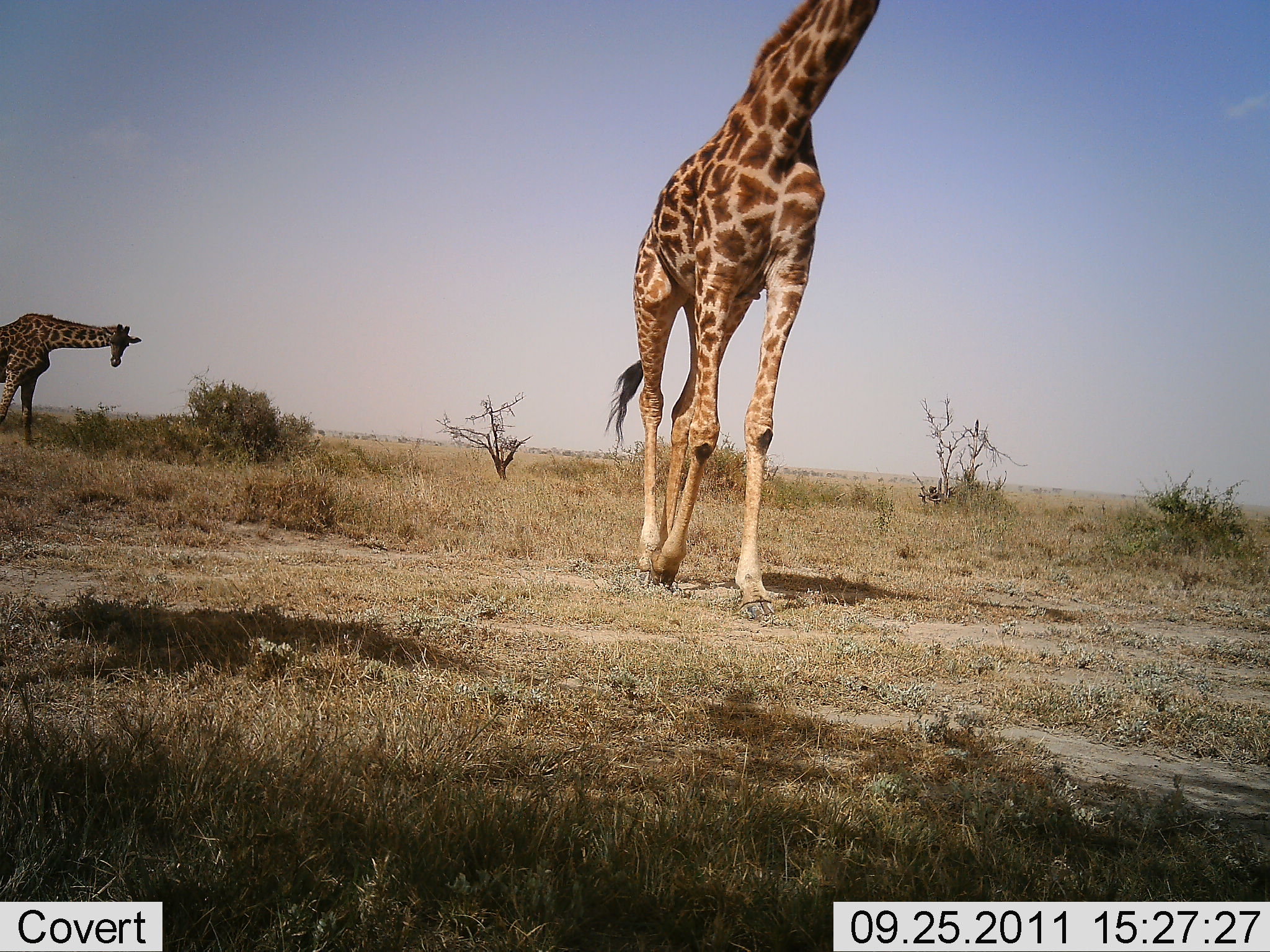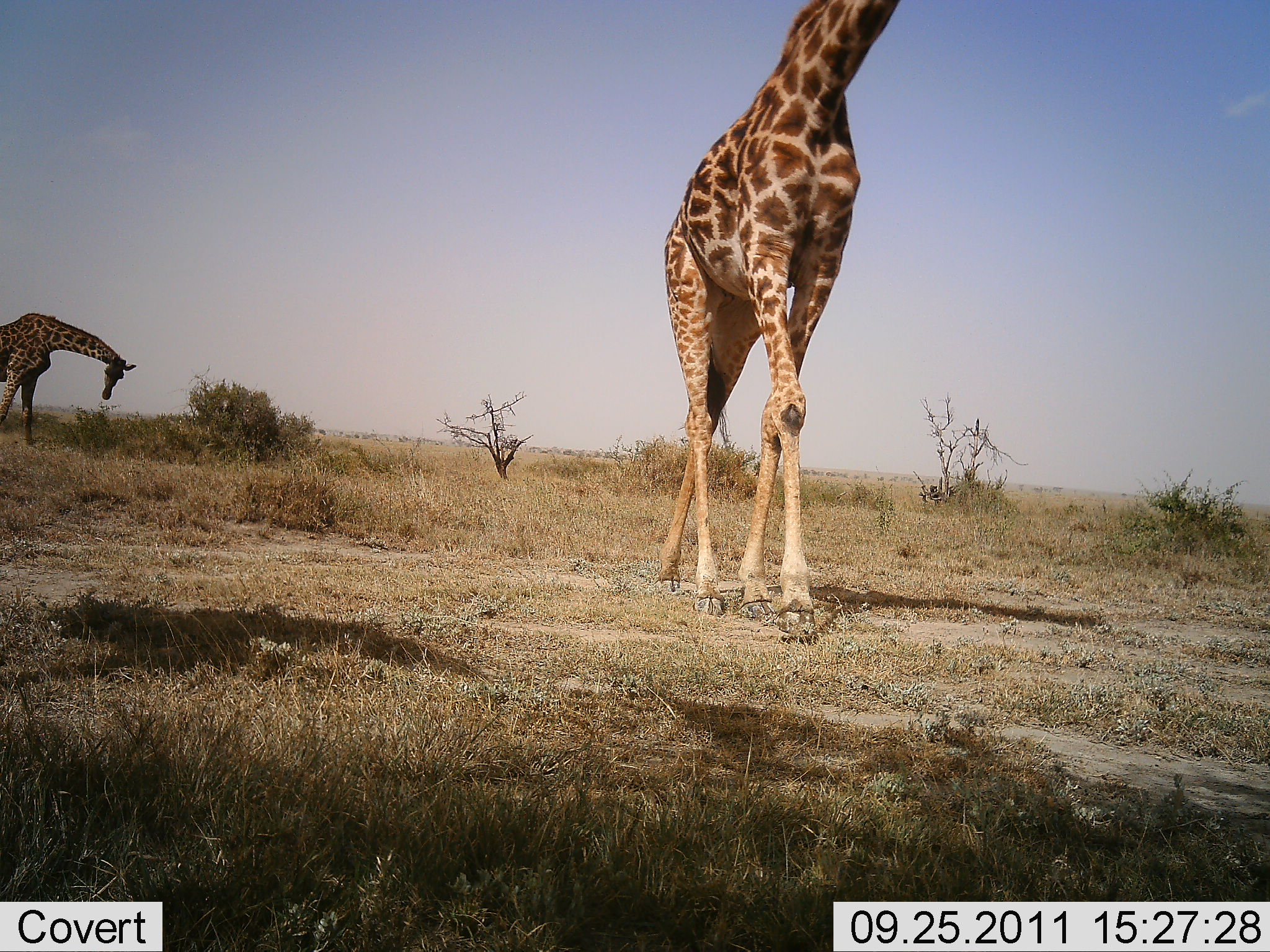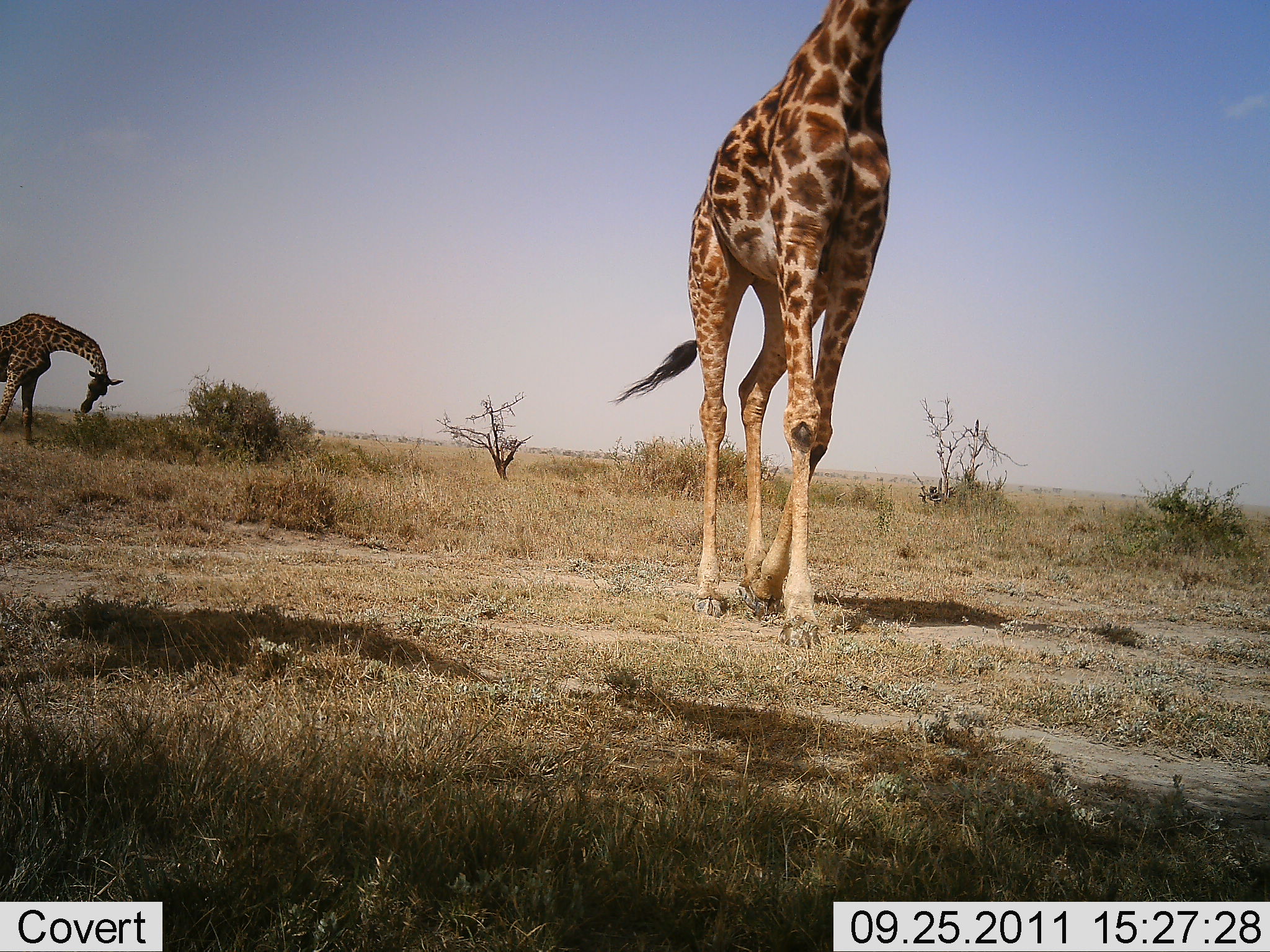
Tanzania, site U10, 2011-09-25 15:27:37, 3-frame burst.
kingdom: Animalia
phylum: Chordata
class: Mammalia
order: Artiodactyla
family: Giraffidae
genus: Giraffa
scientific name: Giraffa camelopardalis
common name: giraffe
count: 2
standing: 57%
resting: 7%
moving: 100%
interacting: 0%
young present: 0%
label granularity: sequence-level